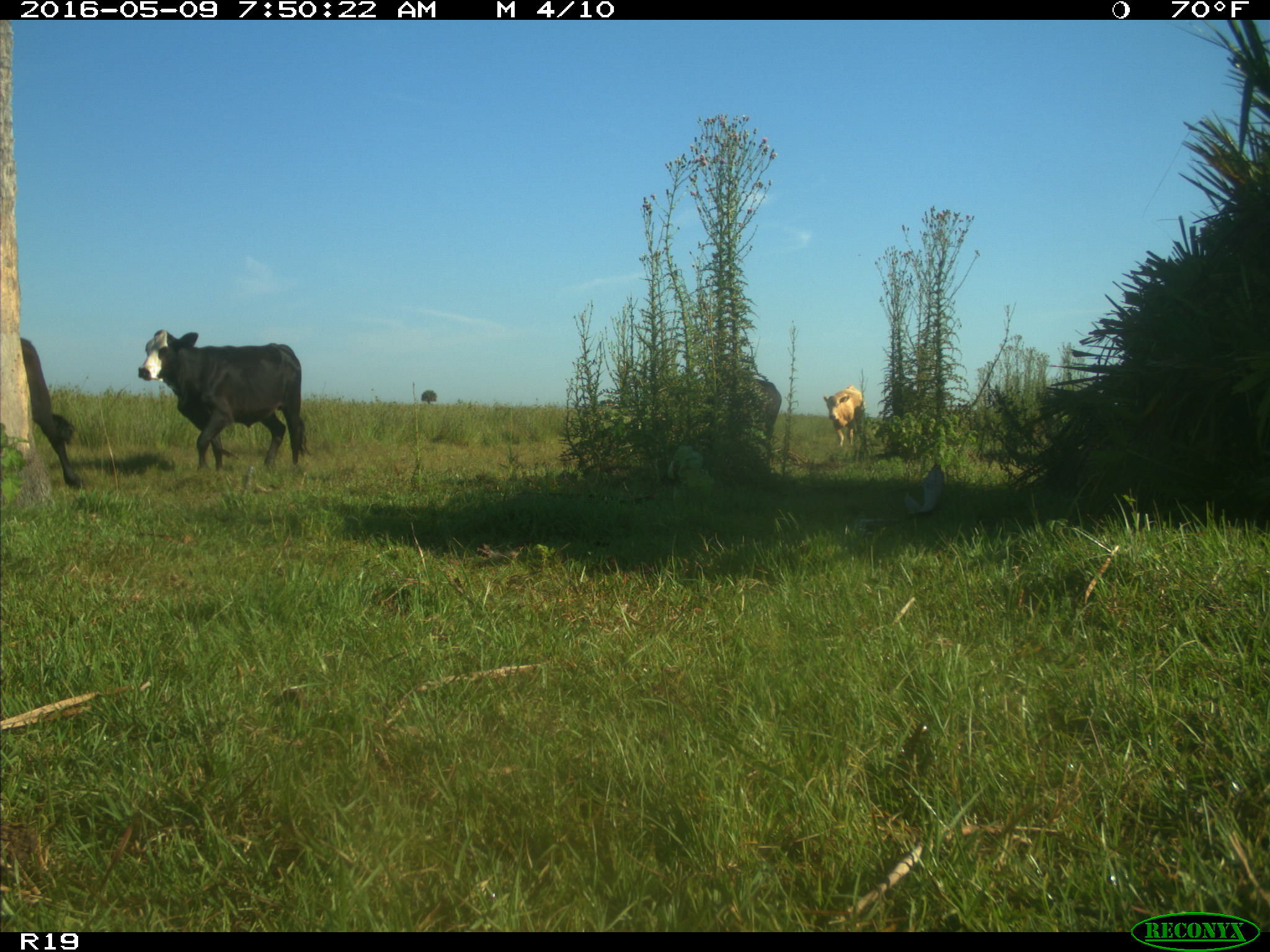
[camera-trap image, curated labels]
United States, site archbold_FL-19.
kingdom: Animalia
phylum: Chordata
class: Mammalia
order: Artiodactyla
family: Bovidae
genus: Bos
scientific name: Bos taurus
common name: domestic cow